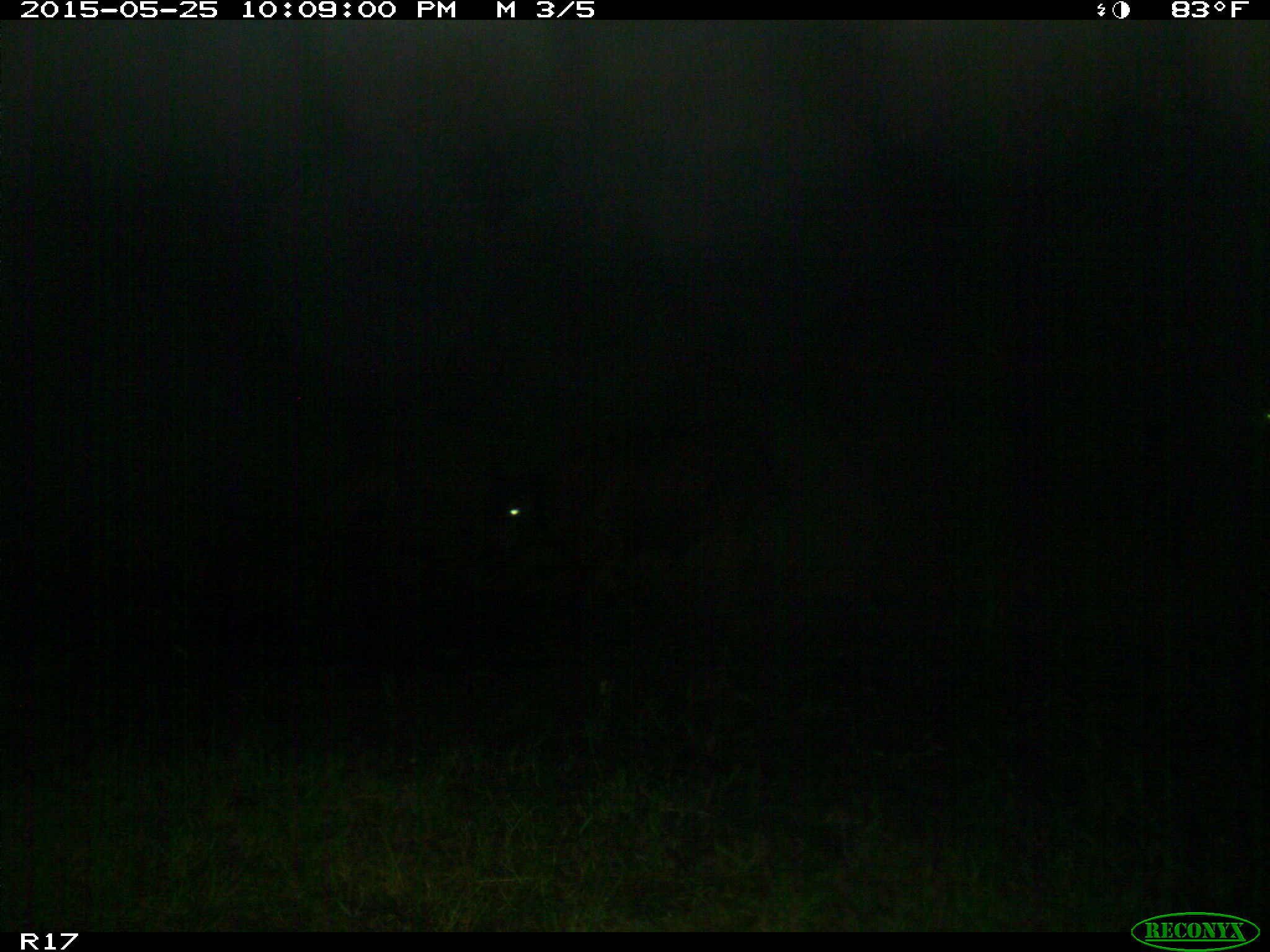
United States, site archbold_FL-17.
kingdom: Animalia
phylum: Chordata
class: Mammalia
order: Artiodactyla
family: Bovidae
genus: Bos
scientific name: Bos taurus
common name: domestic cow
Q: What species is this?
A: Bos taurus (domestic cow).